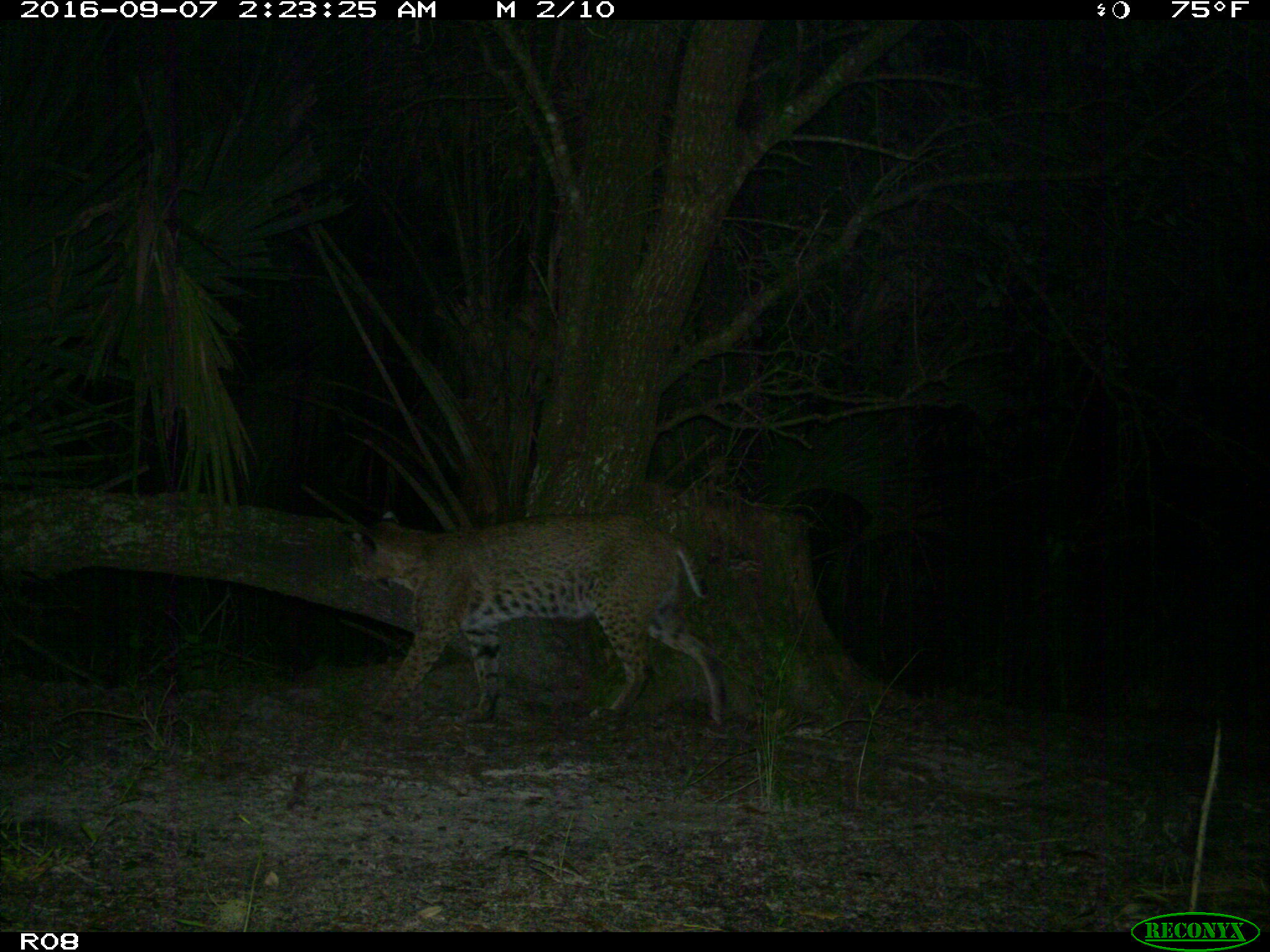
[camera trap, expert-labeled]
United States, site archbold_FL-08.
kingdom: Animalia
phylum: Chordata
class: Mammalia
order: Carnivora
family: Felidae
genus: Lynx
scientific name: Lynx rufus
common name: bobcat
Lynx rufus (bobcat).